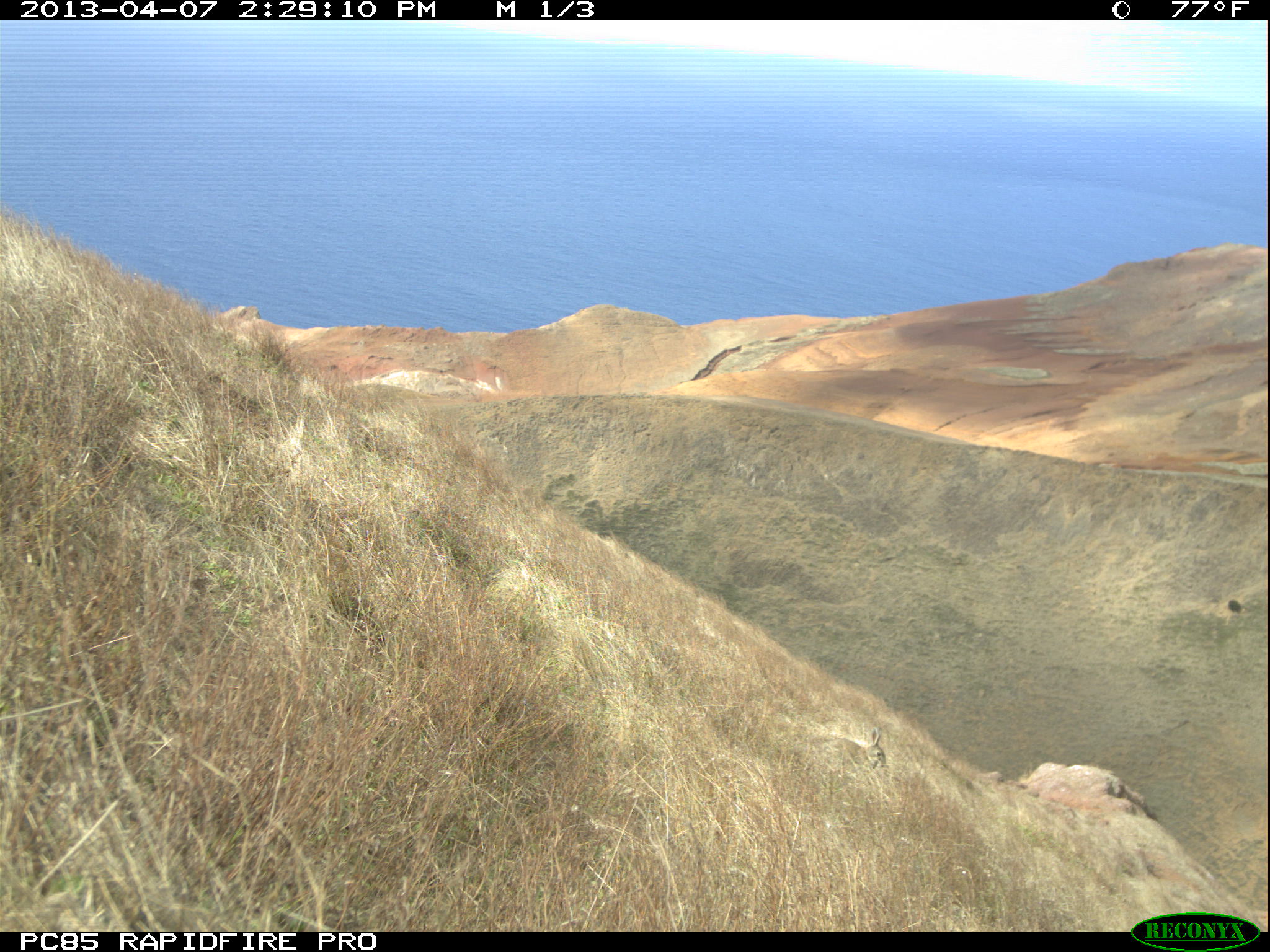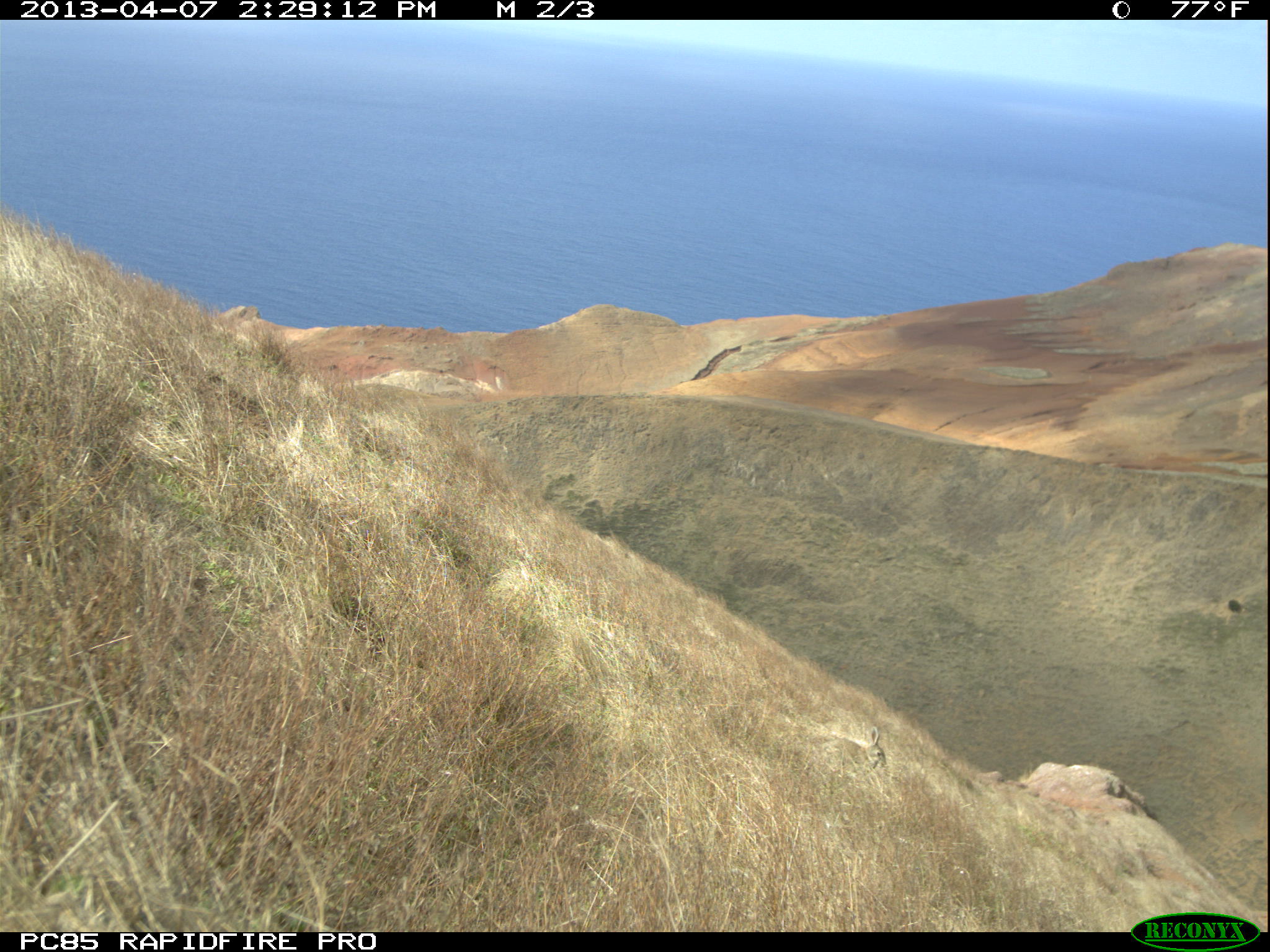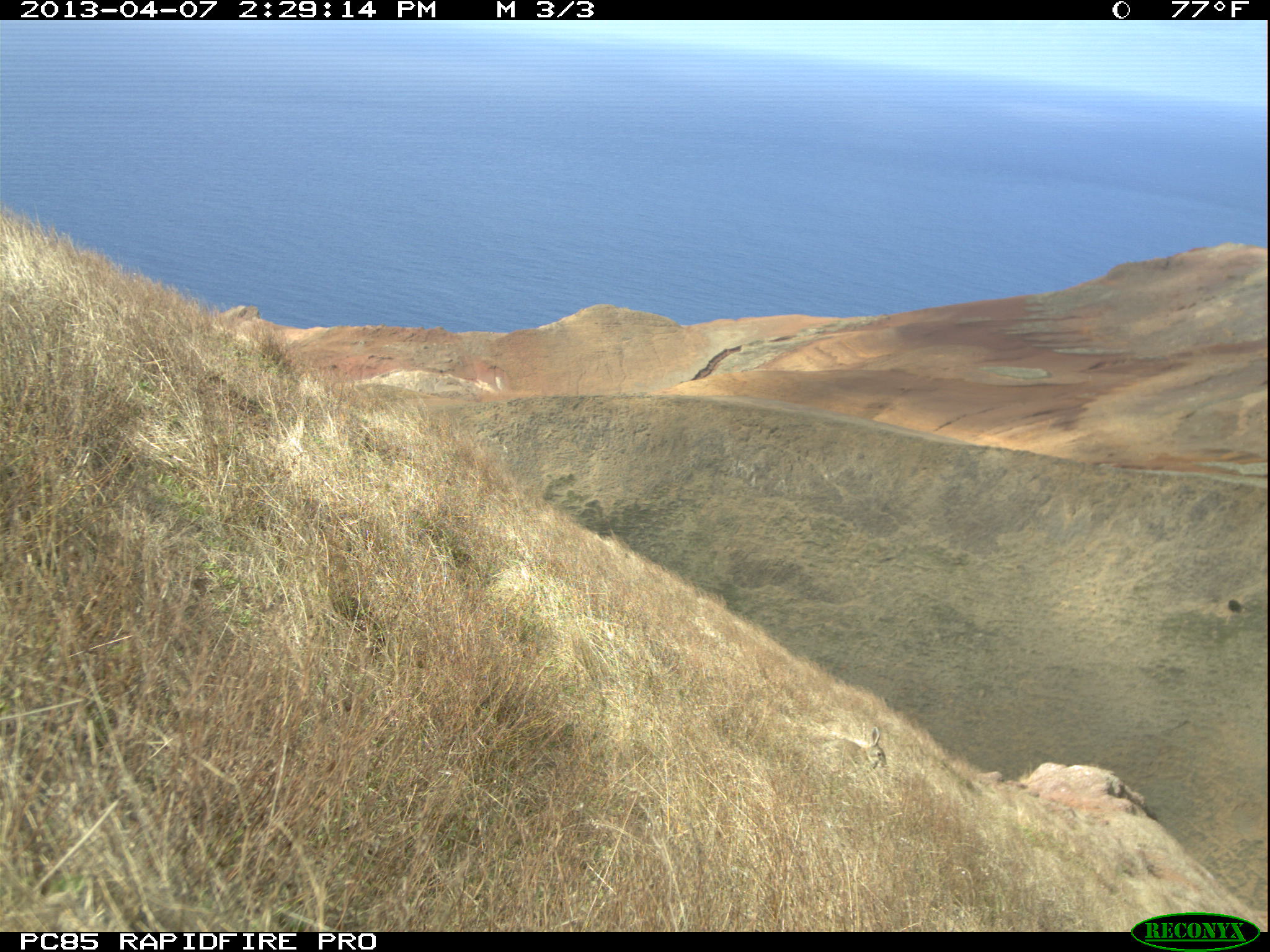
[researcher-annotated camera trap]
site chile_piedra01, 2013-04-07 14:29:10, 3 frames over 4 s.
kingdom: Animalia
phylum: Chordata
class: Mammalia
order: Lagomorpha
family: Leporidae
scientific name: Leporidae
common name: rabbits and hares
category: rabbit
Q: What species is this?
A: Rabbit (rabbits and hares) (Leporidae).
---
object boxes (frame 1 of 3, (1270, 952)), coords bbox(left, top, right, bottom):
rabbit: bbox(807, 721, 889, 774)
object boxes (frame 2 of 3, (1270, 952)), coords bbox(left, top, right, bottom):
rabbit: bbox(814, 717, 887, 774)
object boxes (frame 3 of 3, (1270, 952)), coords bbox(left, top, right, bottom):
rabbit: bbox(813, 720, 887, 774)